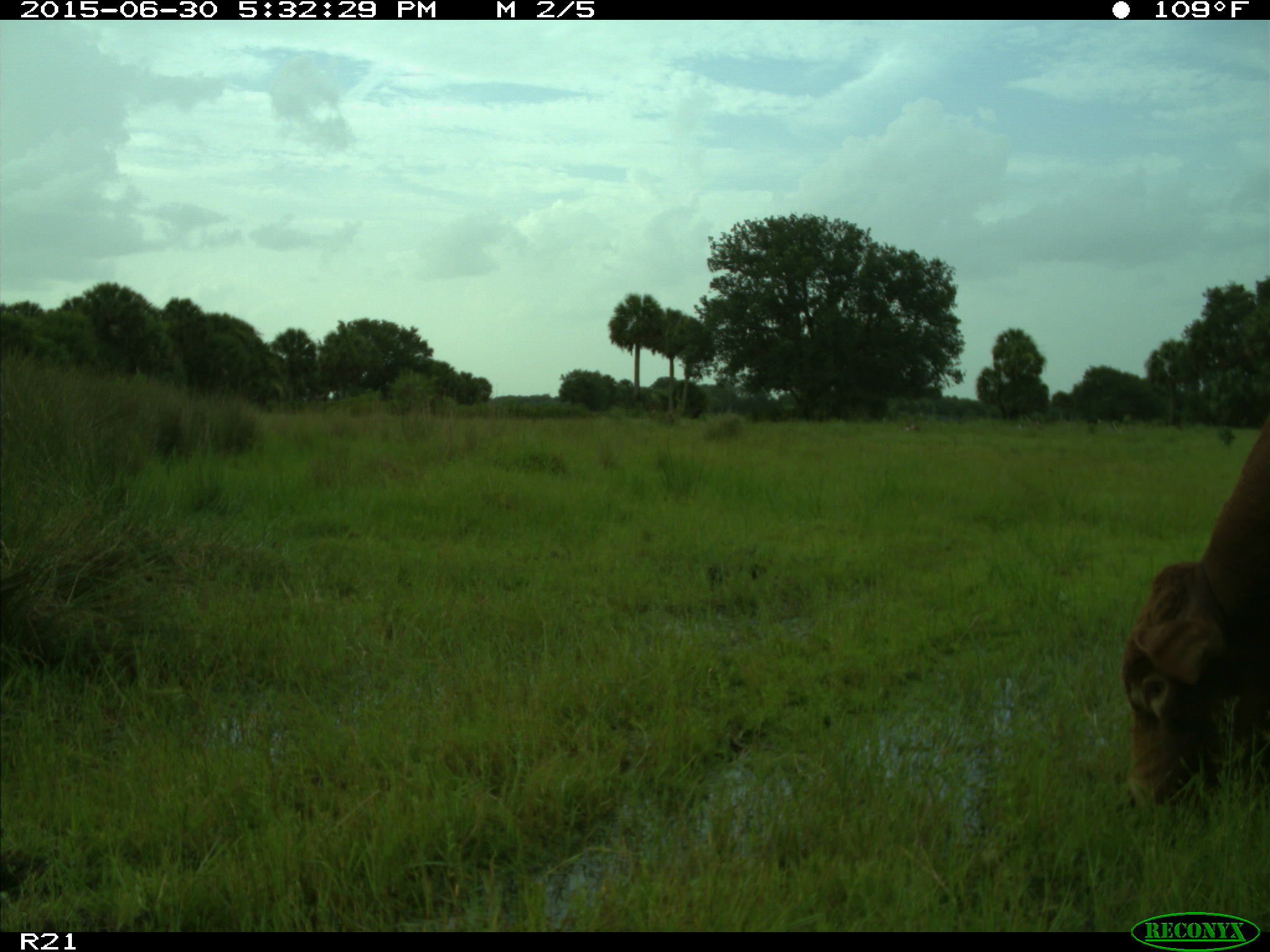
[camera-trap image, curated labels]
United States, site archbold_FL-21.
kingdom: Animalia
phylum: Chordata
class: Mammalia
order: Artiodactyla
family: Bovidae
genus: Bos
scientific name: Bos taurus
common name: domestic cow